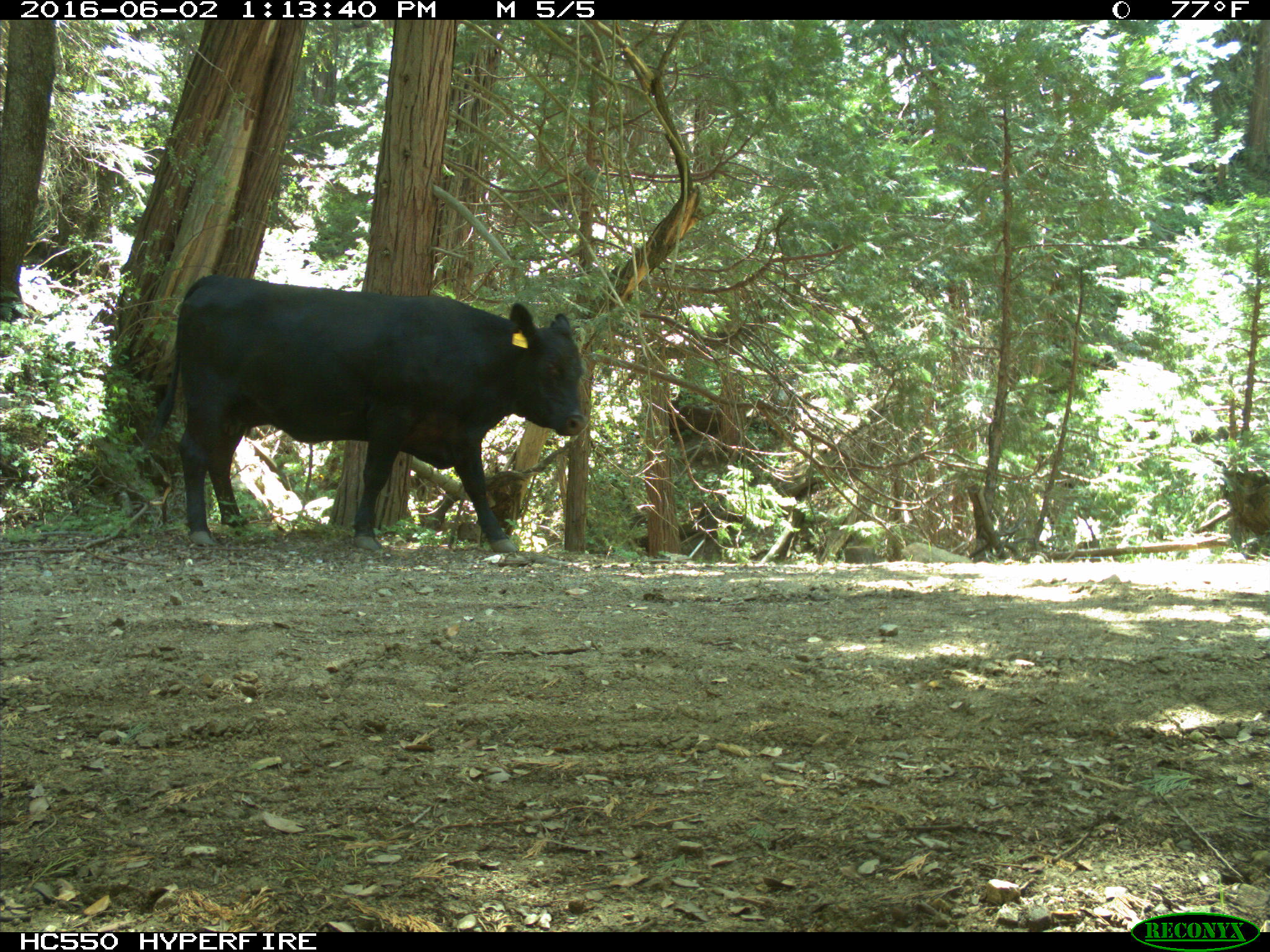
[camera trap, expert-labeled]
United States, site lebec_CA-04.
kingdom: Animalia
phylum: Chordata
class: Mammalia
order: Artiodactyla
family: Bovidae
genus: Bos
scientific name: Bos taurus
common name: domestic cow